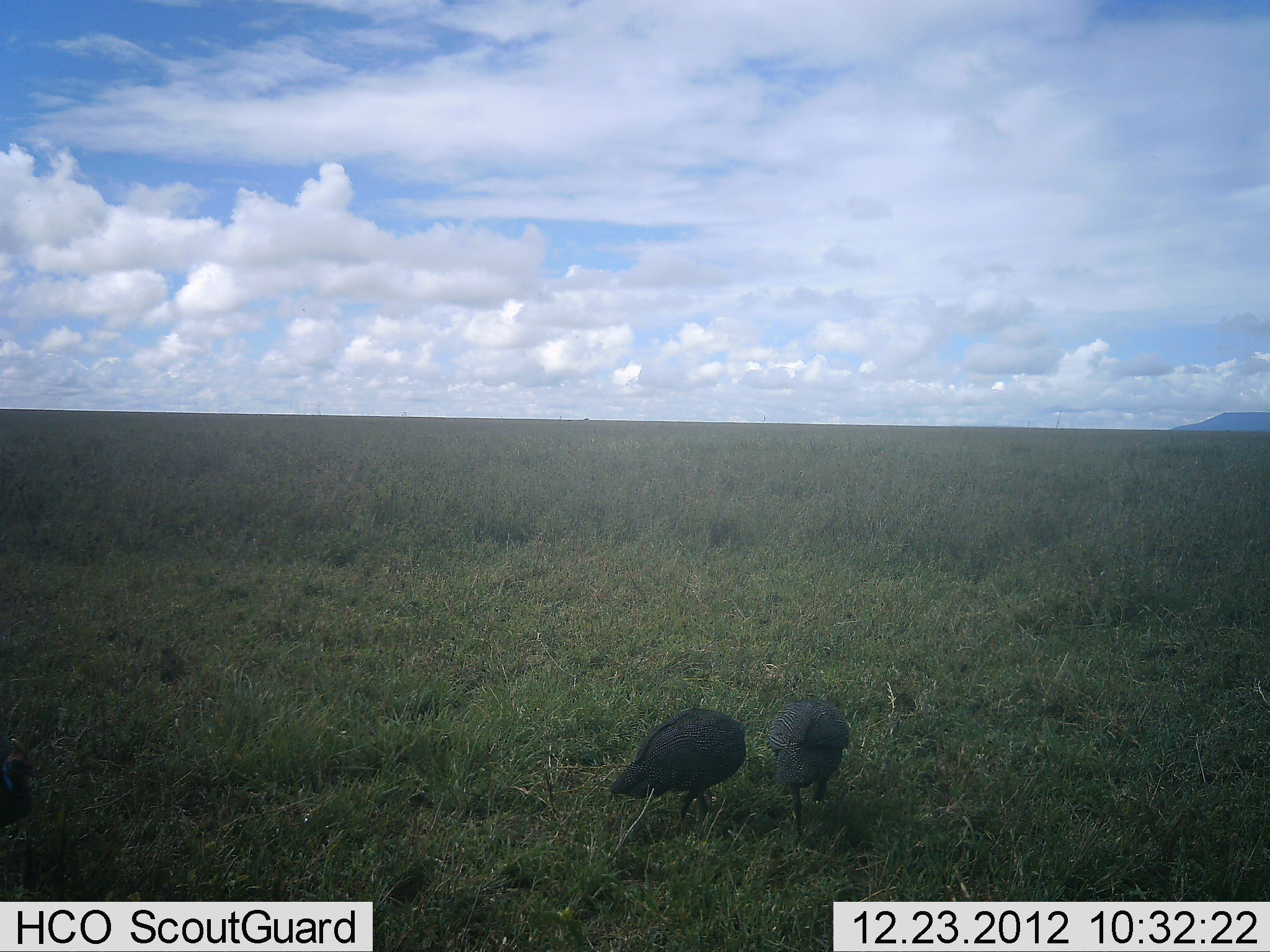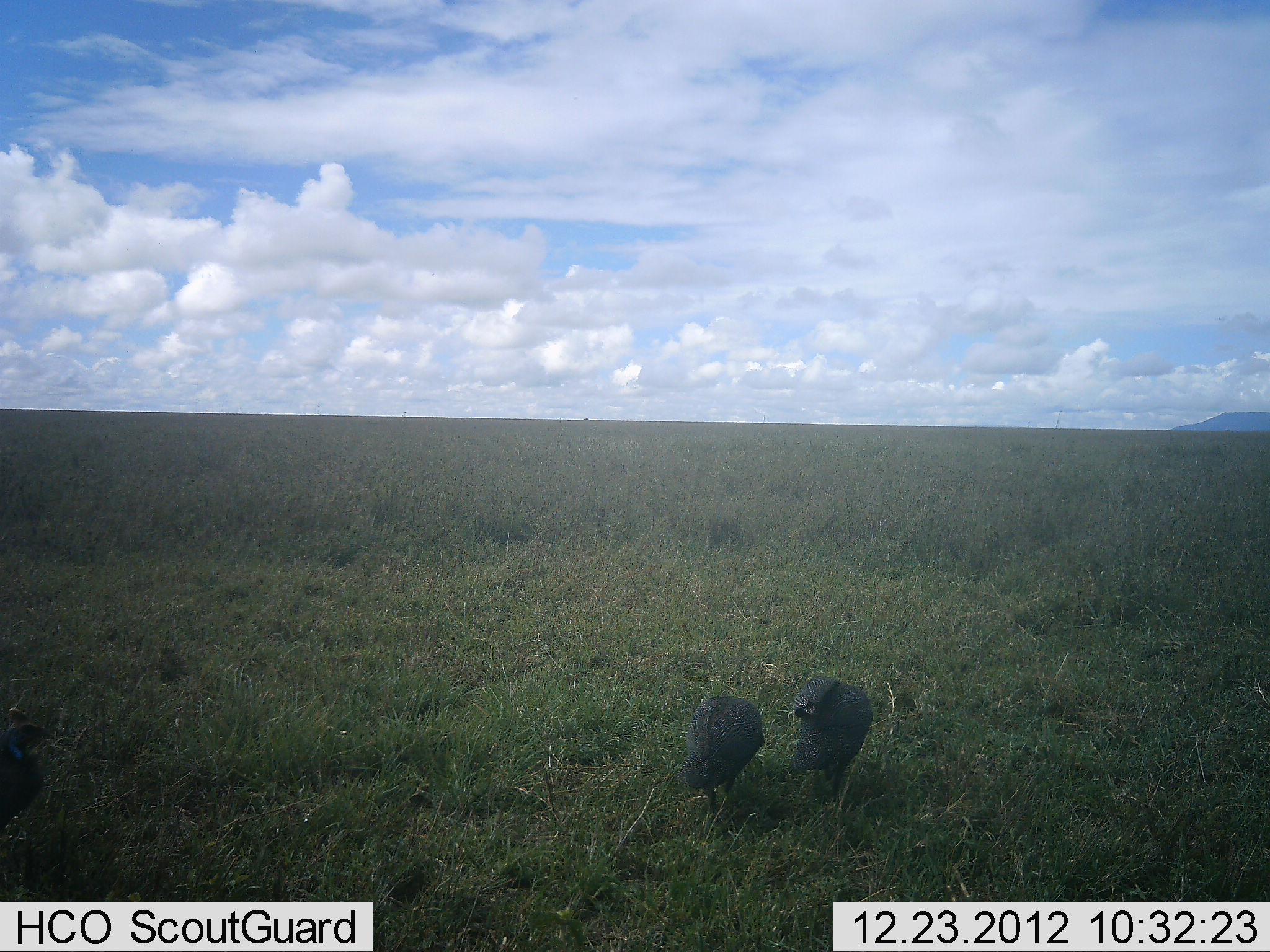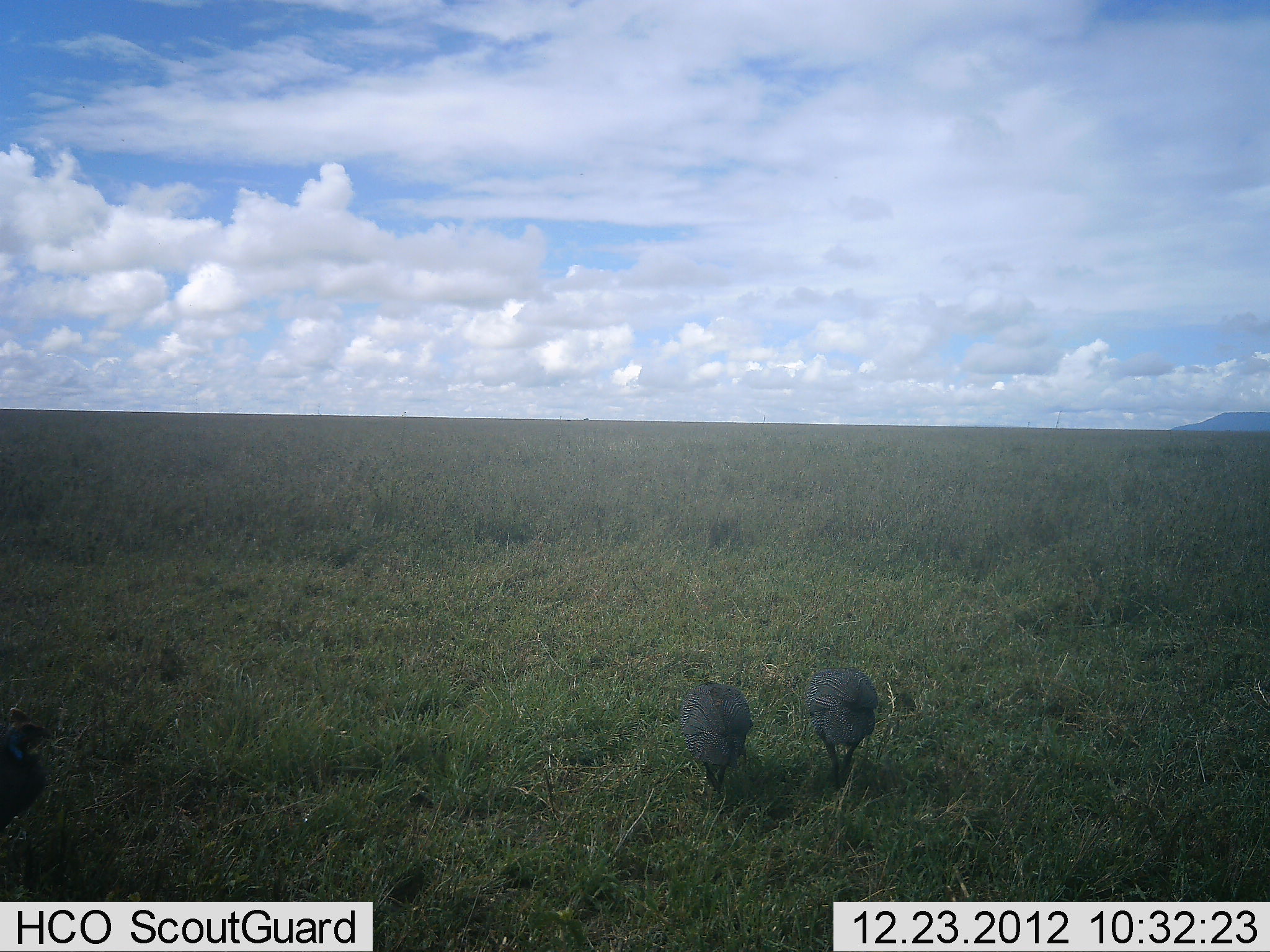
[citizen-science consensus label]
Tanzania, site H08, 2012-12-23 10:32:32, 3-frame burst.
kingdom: Animalia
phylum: Chordata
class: Aves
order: Galliformes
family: Numididae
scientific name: Numididae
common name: guinea fowl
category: guineafowl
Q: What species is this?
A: Guineafowl (guinea fowl) (Numididae).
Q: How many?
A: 3.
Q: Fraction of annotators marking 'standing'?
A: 24%.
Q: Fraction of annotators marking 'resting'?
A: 0%.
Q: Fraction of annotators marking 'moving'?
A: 76%.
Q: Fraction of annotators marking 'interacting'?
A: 2%.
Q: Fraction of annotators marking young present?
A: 0%.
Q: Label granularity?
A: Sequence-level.